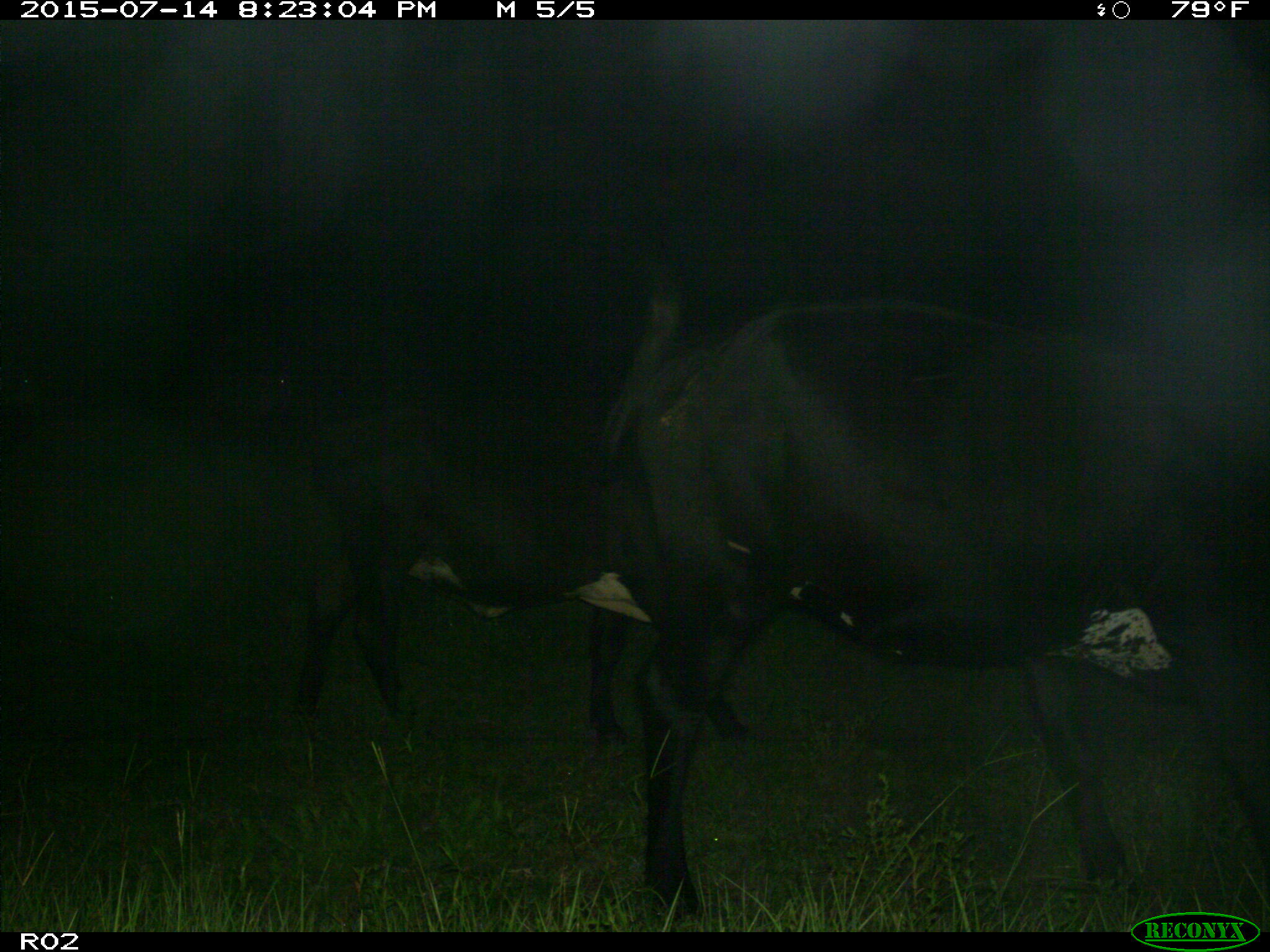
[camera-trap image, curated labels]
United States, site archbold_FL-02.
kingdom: Animalia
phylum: Chordata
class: Mammalia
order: Artiodactyla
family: Bovidae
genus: Bos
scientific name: Bos taurus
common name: domestic cow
Bos taurus (domestic cow).